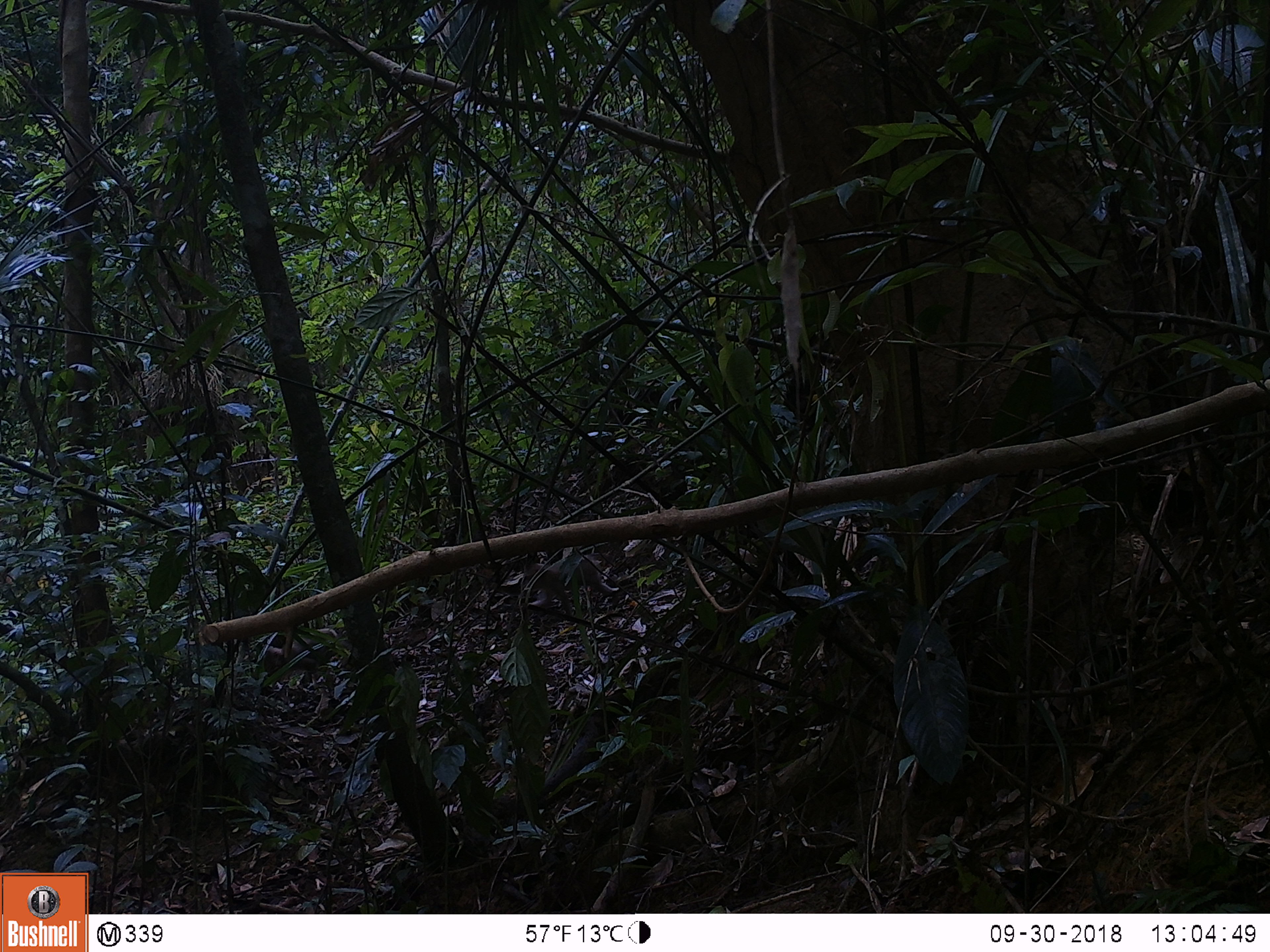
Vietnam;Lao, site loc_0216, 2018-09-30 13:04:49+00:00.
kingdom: Animalia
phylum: Chordata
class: Mammalia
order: Primates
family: Cercopithecidae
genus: Macaca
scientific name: Macaca nemestrina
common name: pig-tailed macaque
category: pig tailed macaque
Pig tailed macaque (pig-tailed macaque) (Macaca nemestrina). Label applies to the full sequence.